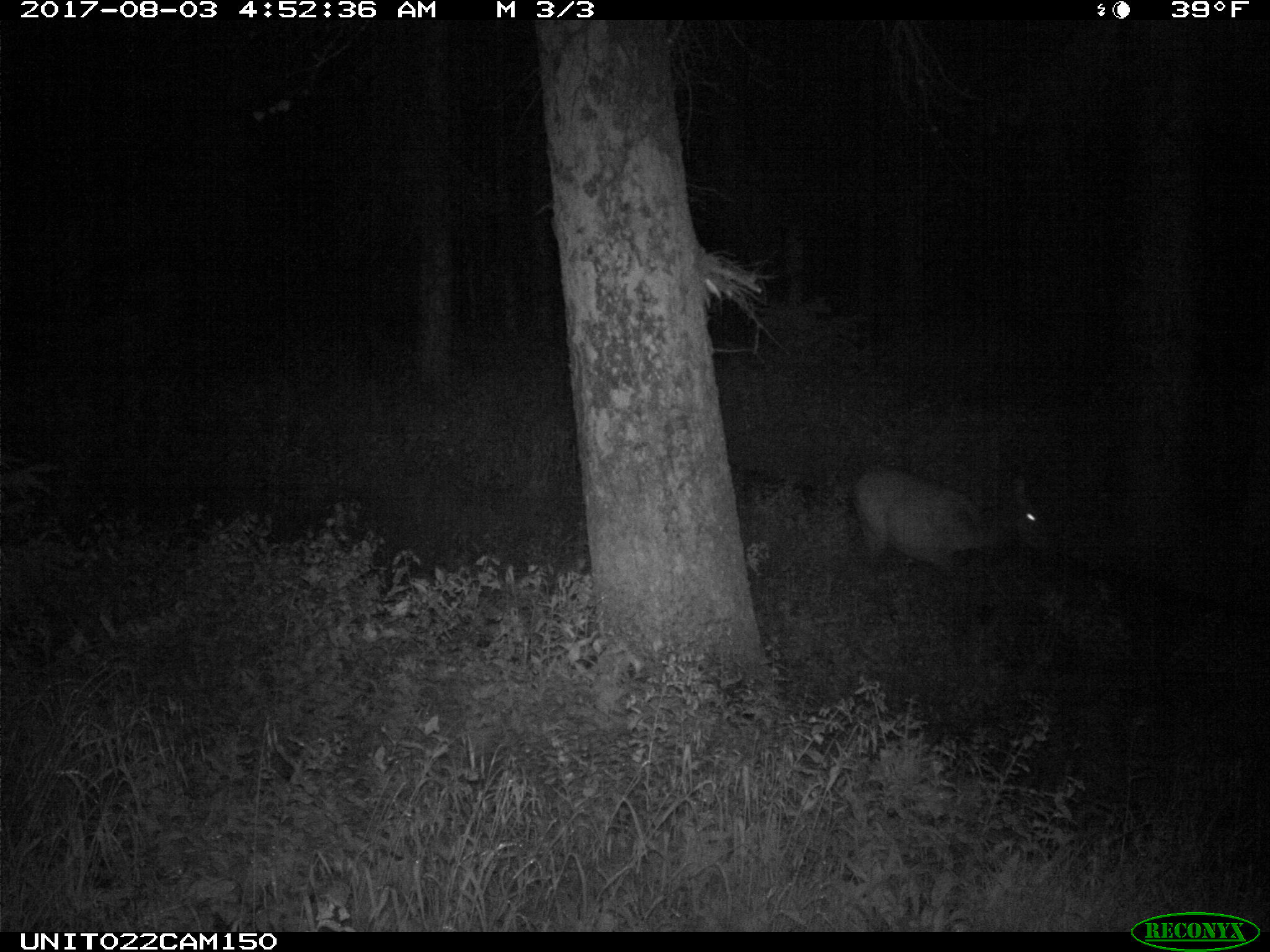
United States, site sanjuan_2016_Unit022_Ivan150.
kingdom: Animalia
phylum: Chordata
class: Mammalia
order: Artiodactyla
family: Cervidae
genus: Cervus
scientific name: Cervus elaphus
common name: red deer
Cervus elaphus (red deer).